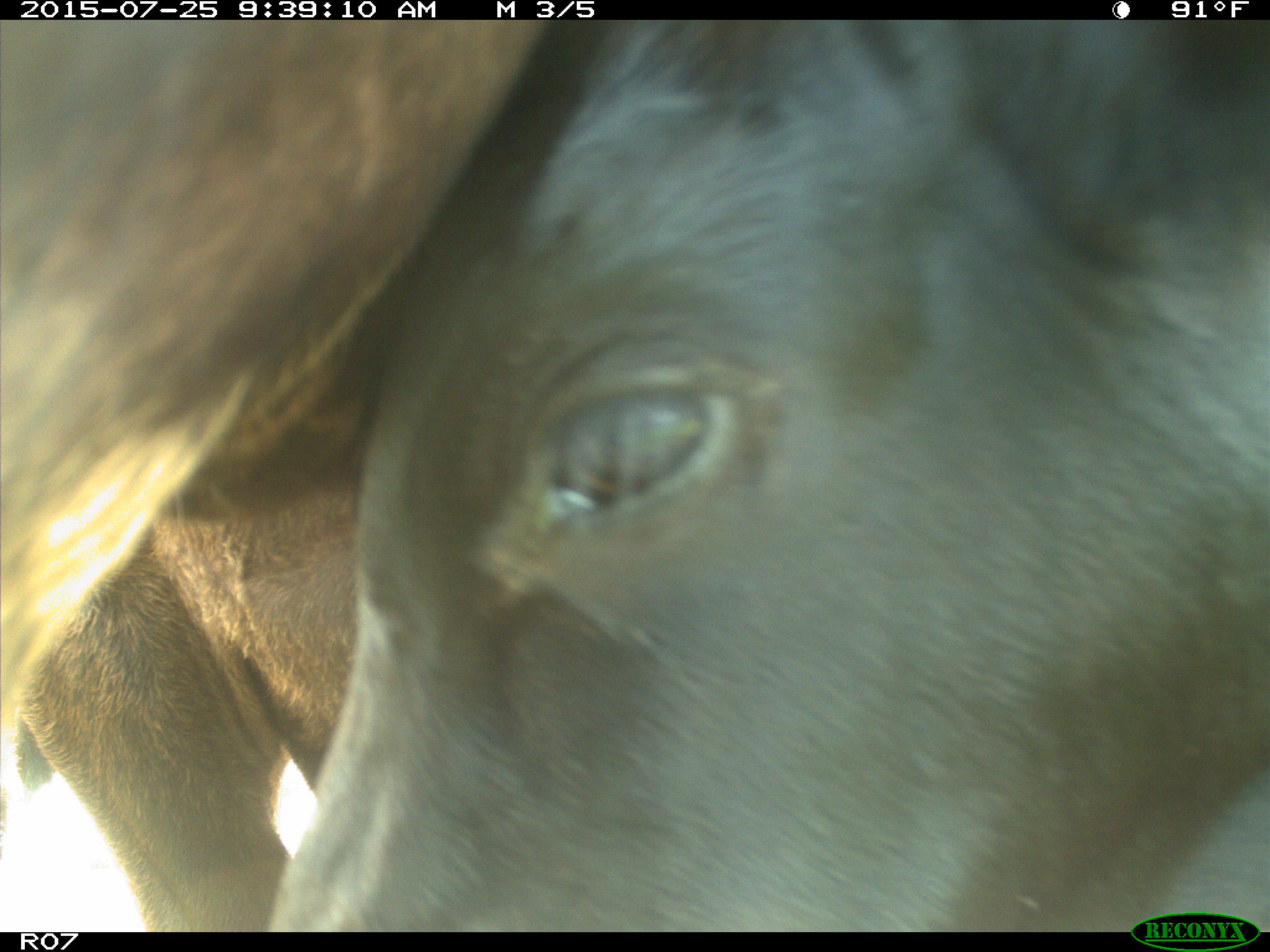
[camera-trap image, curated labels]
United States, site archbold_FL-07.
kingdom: Animalia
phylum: Chordata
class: Mammalia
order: Artiodactyla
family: Bovidae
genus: Bos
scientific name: Bos taurus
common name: domestic cow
Bos taurus (domestic cow).